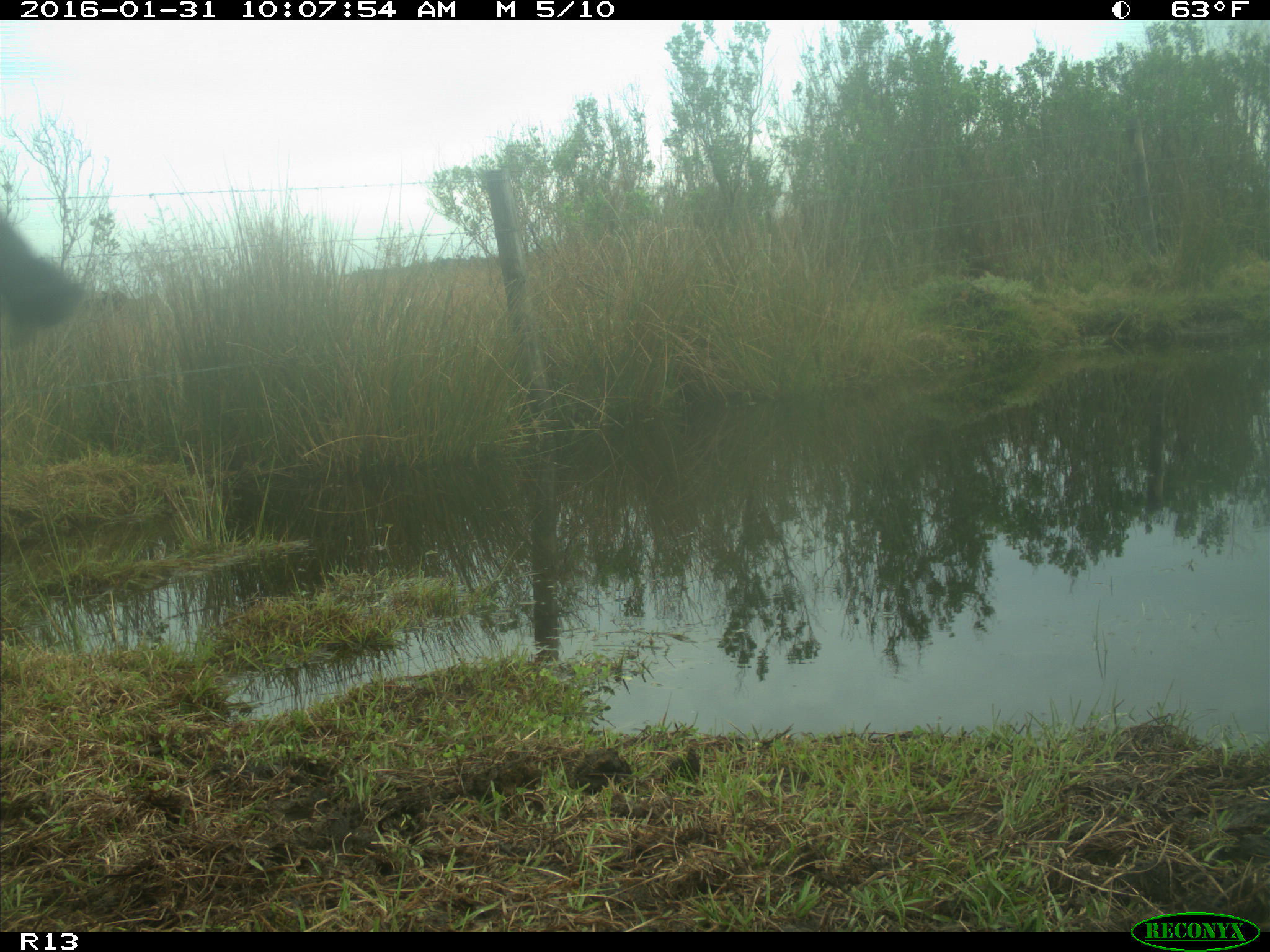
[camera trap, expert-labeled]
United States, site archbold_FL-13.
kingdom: Animalia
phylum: Chordata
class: Mammalia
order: Artiodactyla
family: Bovidae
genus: Bos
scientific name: Bos taurus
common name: domestic cow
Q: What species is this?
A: Bos taurus (domestic cow).